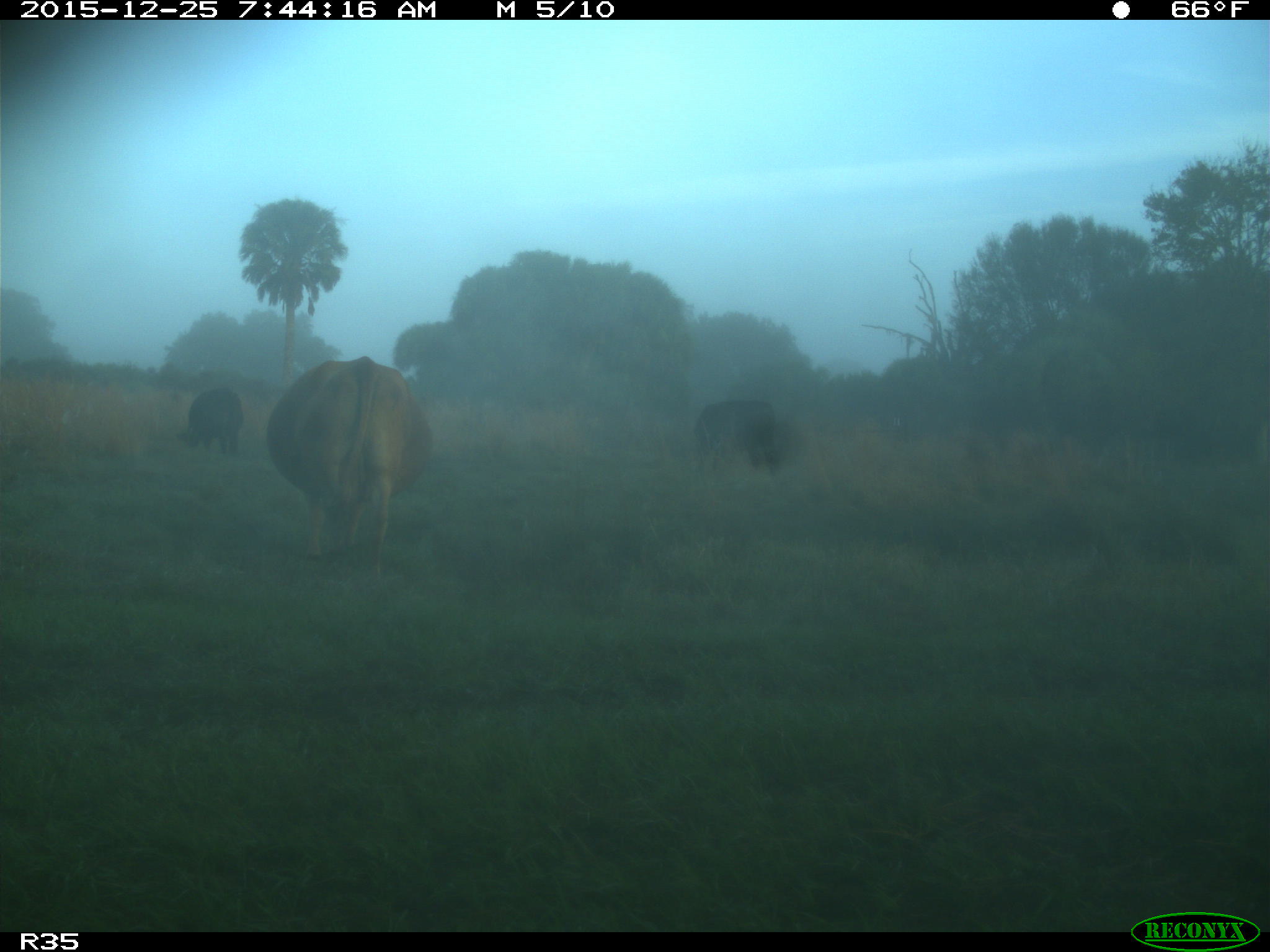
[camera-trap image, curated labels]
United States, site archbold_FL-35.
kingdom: Animalia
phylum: Chordata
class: Mammalia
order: Artiodactyla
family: Bovidae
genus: Bos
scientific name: Bos taurus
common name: domestic cow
Bos taurus (domestic cow).